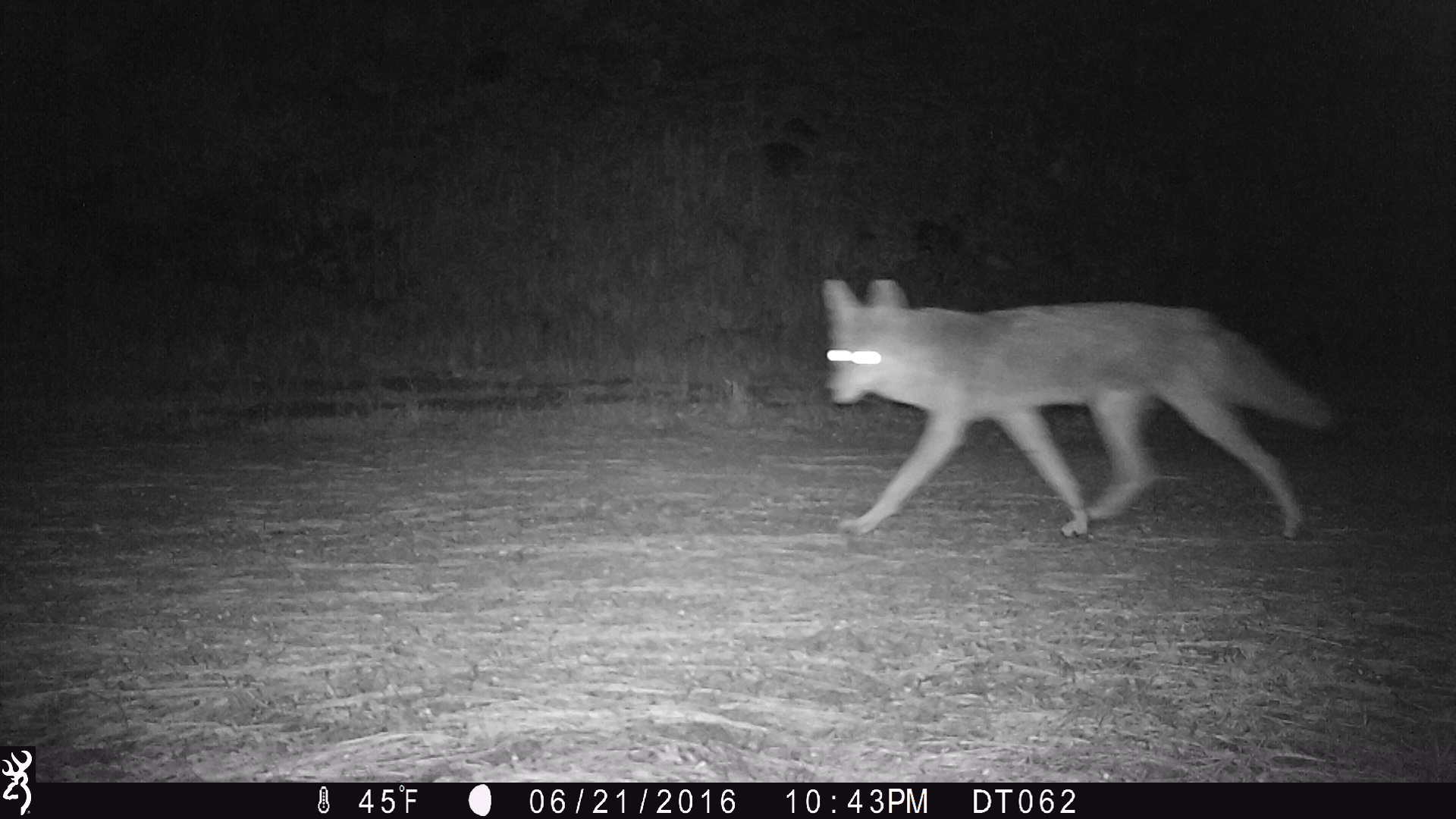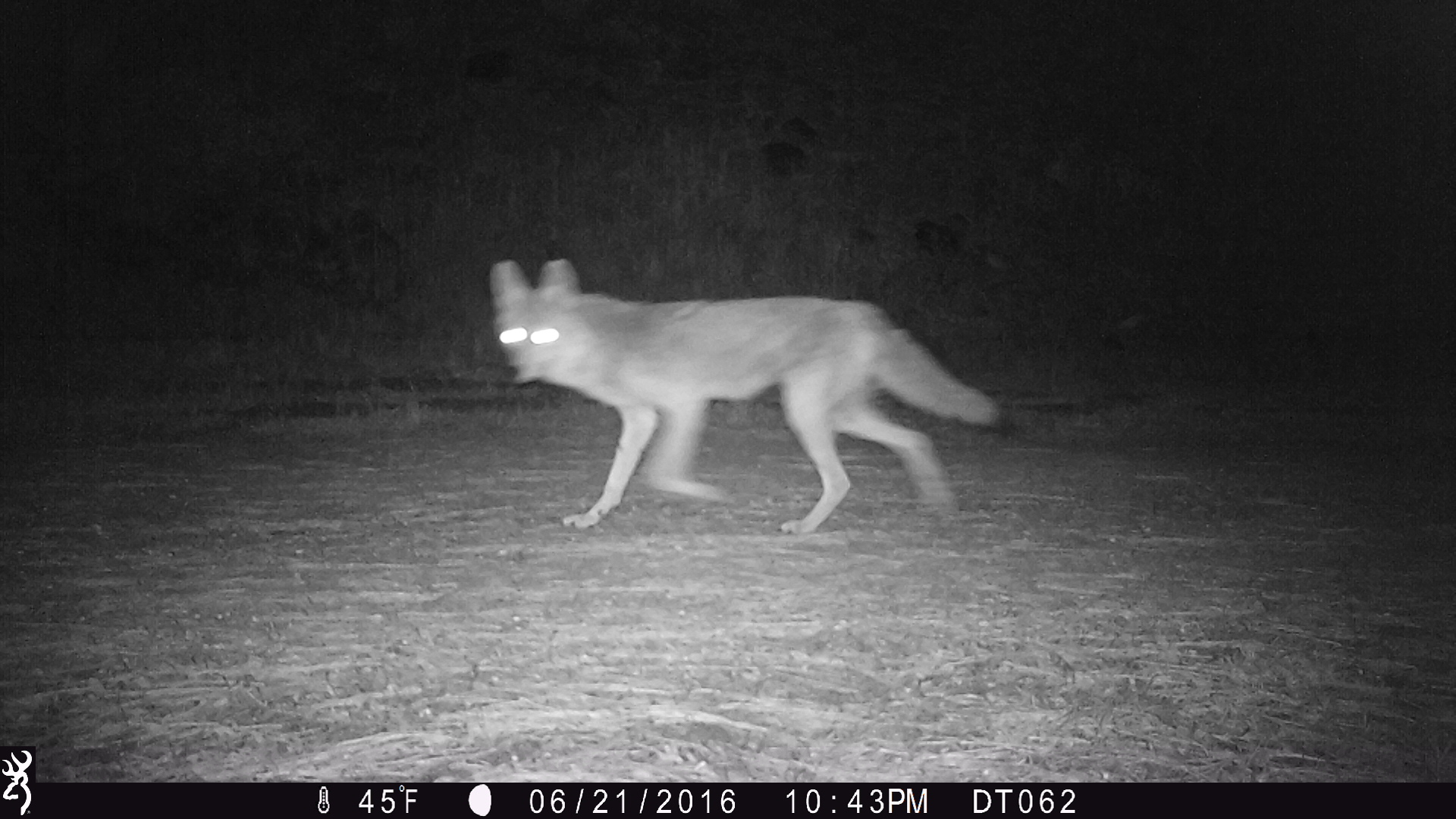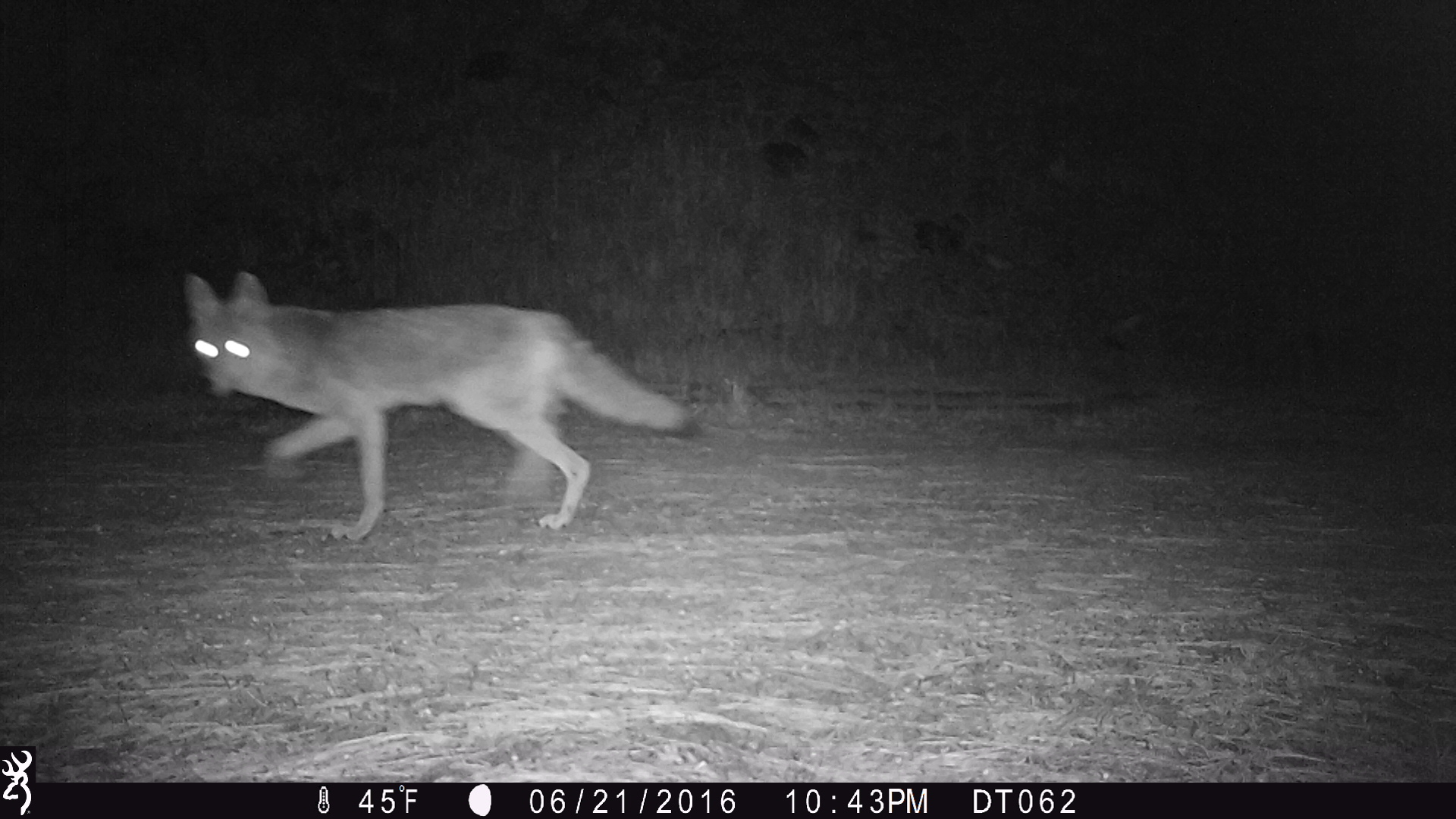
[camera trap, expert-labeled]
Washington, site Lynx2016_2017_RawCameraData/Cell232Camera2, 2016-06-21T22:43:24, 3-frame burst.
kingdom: Animalia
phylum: Chordata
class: Mammalia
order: Carnivora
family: Canidae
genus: Canis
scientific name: Canis latrans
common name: coyote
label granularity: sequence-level